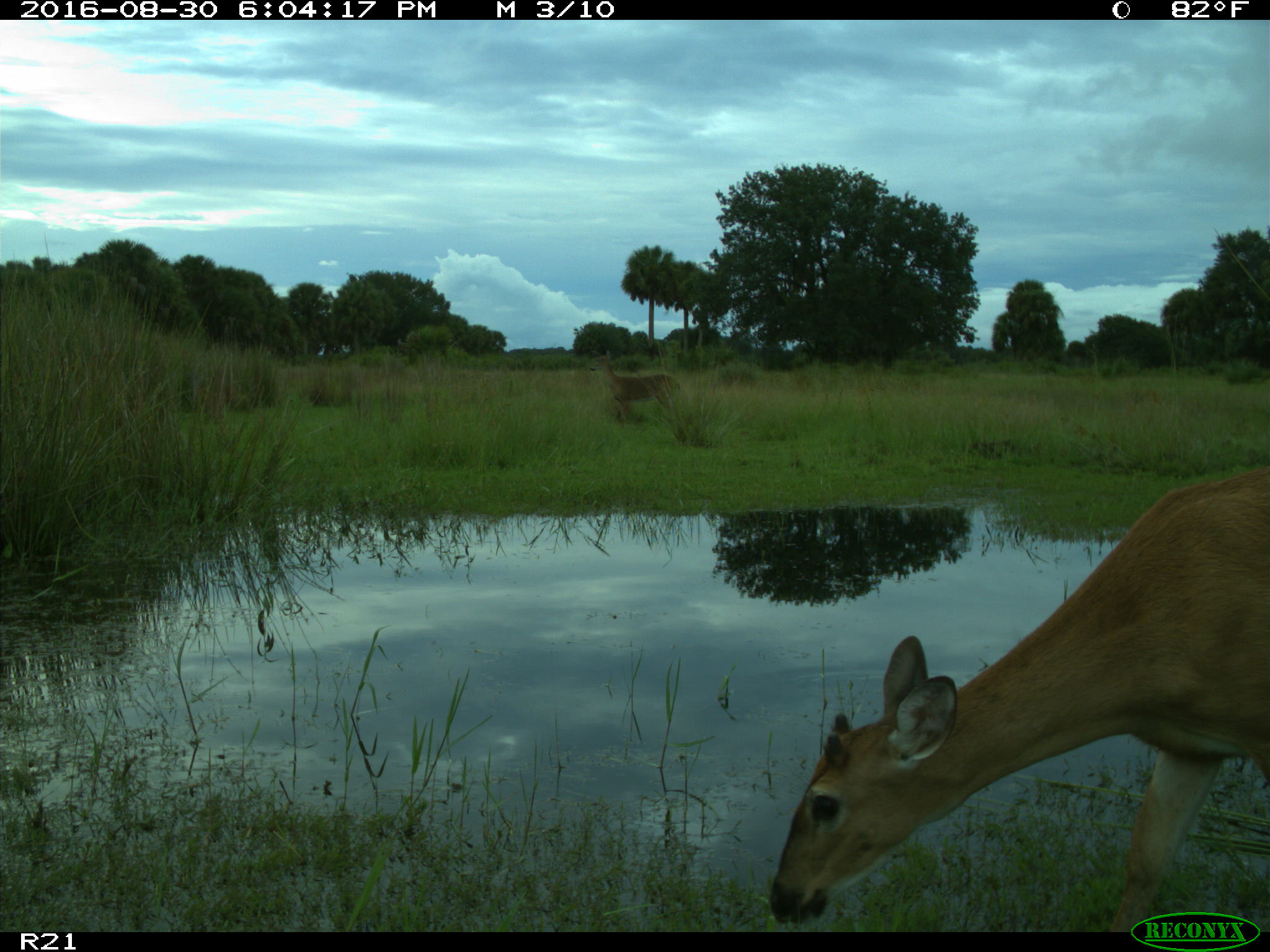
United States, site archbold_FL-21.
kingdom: Animalia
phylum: Chordata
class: Mammalia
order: Artiodactyla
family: Cervidae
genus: Odocoileus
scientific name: Odocoileus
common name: deer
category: unidentified deer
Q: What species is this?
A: Unidentified deer (deer) (Odocoileus).